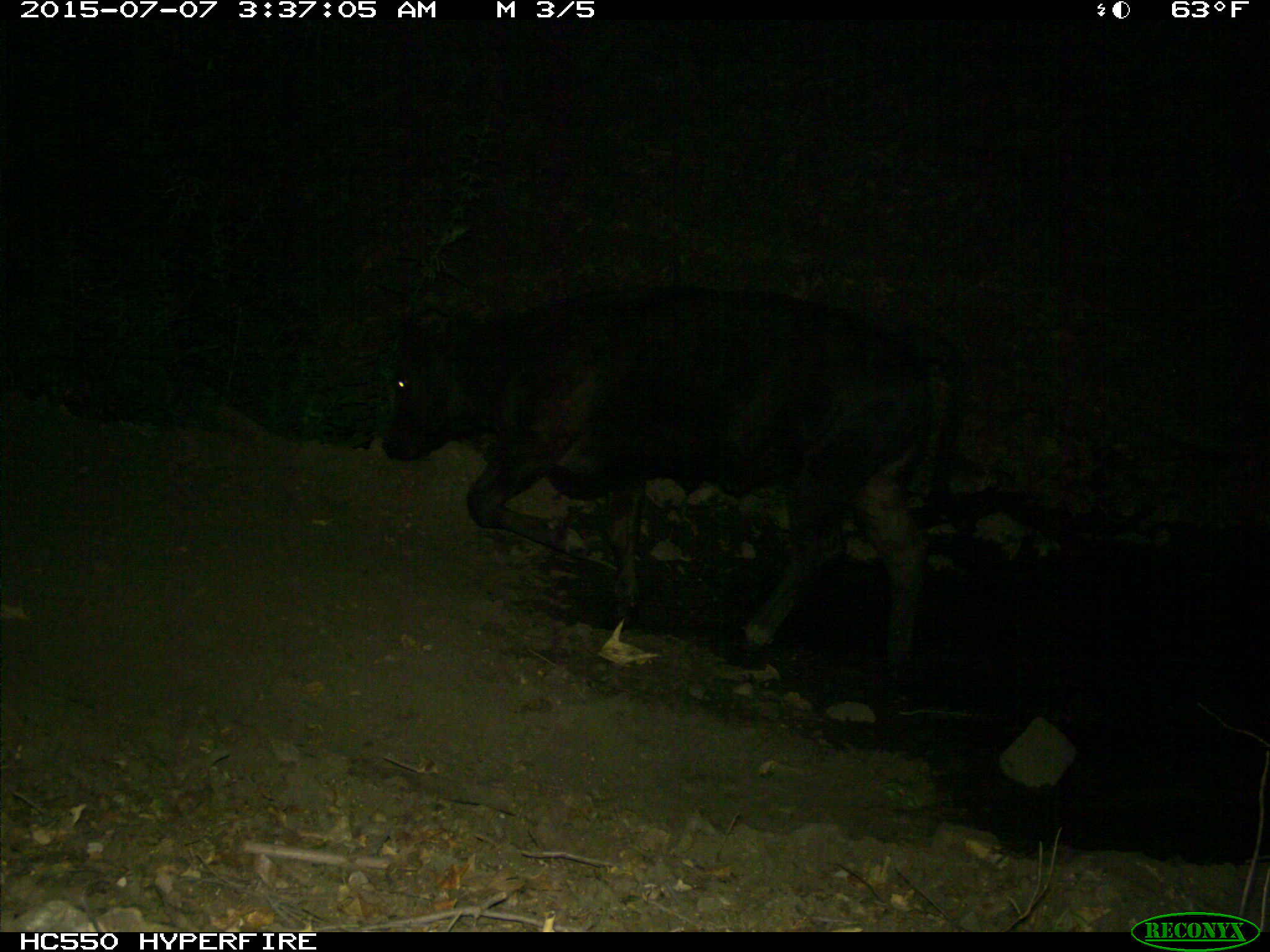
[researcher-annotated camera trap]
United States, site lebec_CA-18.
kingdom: Animalia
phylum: Chordata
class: Mammalia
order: Artiodactyla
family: Bovidae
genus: Bos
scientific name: Bos taurus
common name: domestic cow